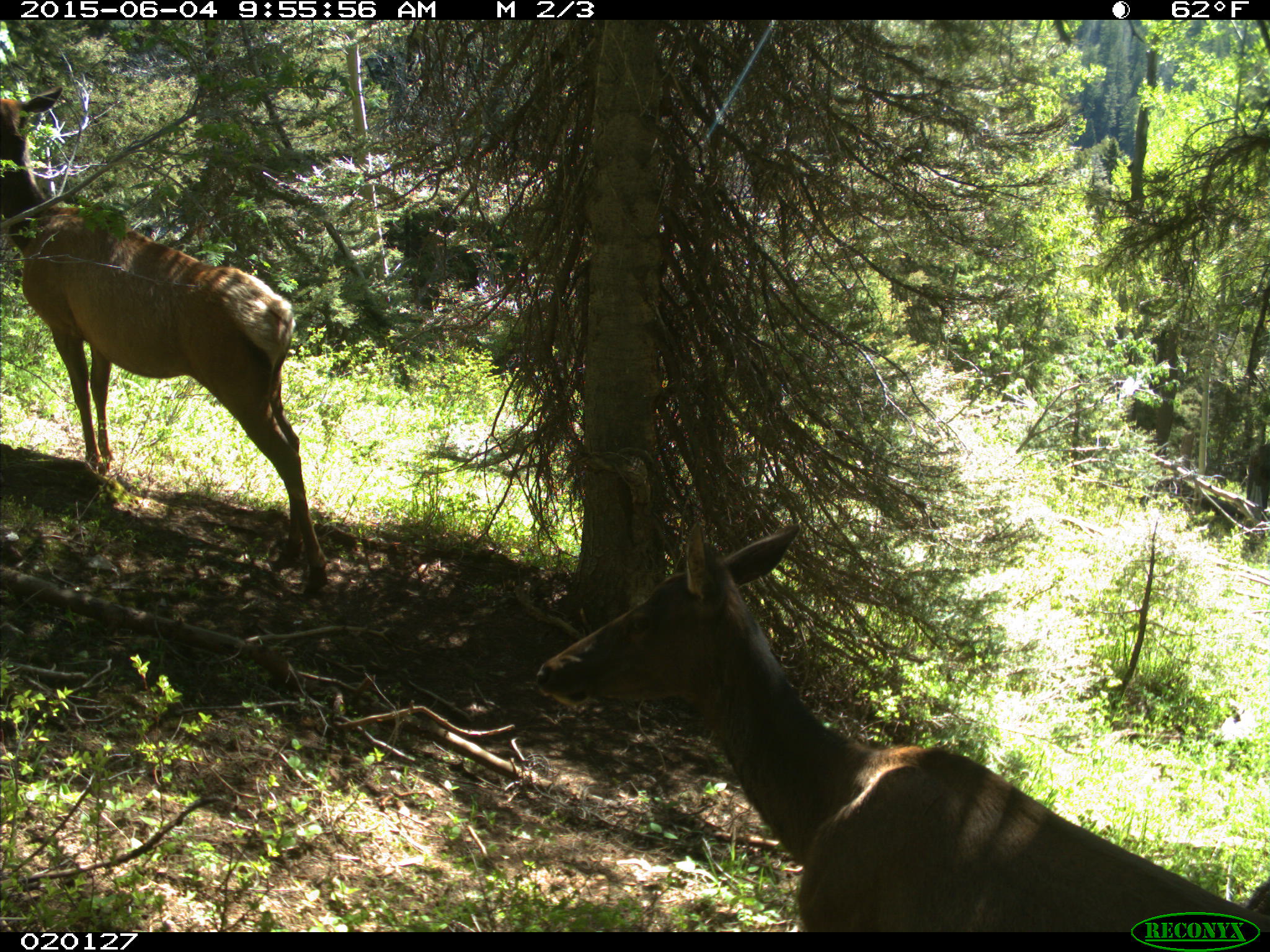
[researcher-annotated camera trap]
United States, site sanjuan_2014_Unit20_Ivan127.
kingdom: Animalia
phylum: Chordata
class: Mammalia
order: Artiodactyla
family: Cervidae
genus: Cervus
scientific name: Cervus elaphus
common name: red deer